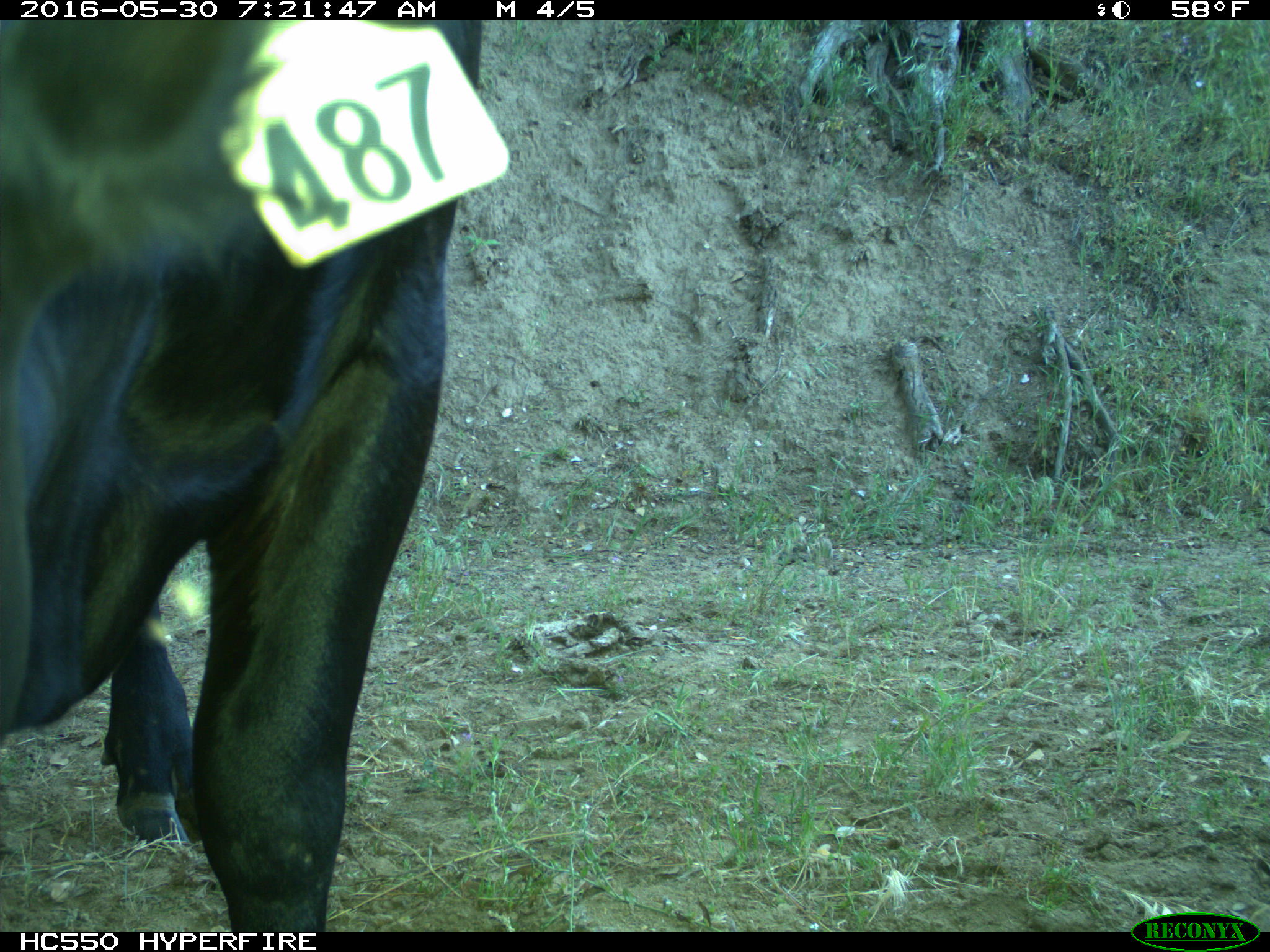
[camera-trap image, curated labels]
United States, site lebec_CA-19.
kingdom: Animalia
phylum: Chordata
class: Mammalia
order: Artiodactyla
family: Bovidae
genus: Bos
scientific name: Bos taurus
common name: domestic cow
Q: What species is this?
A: Bos taurus (domestic cow).